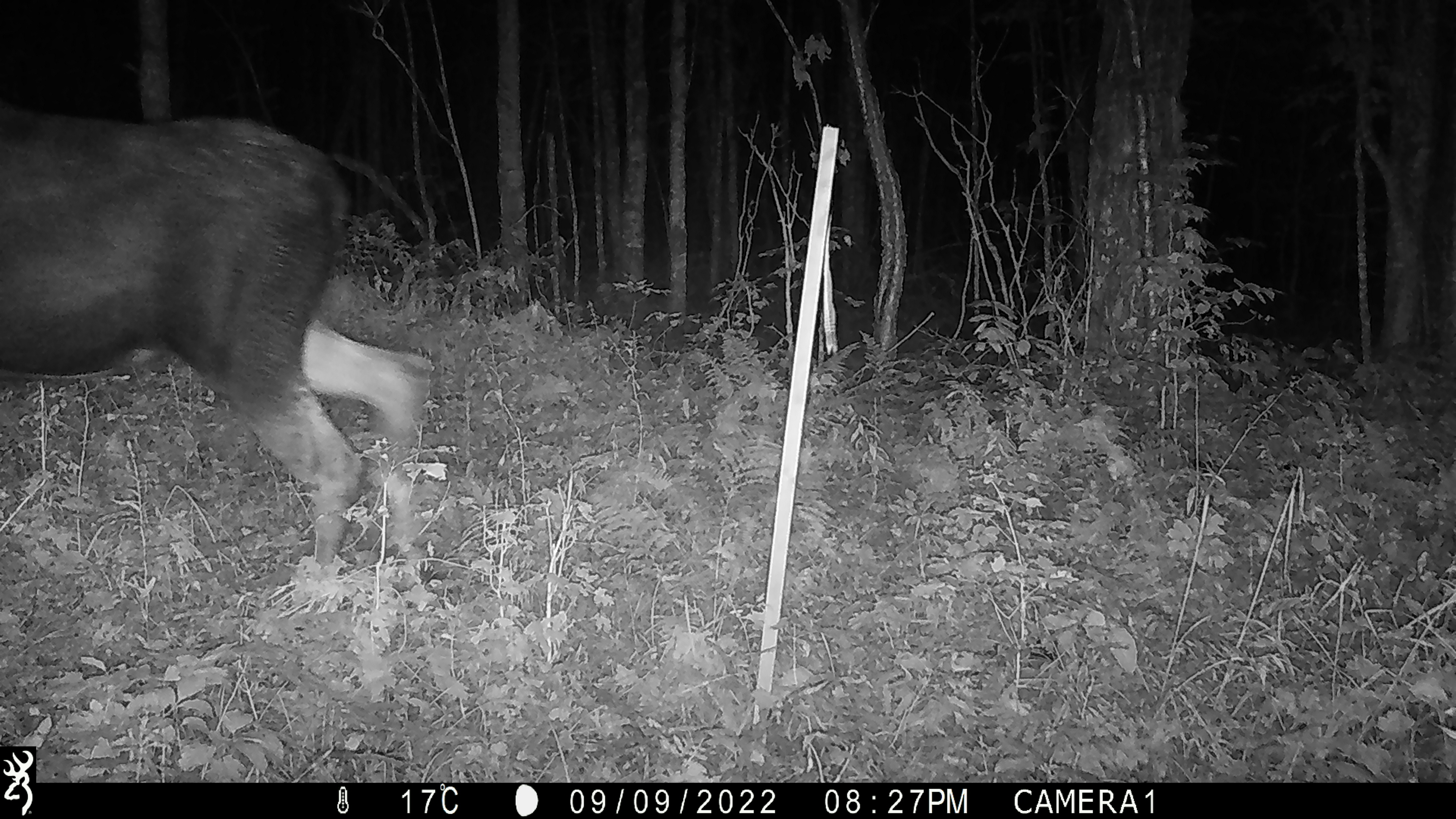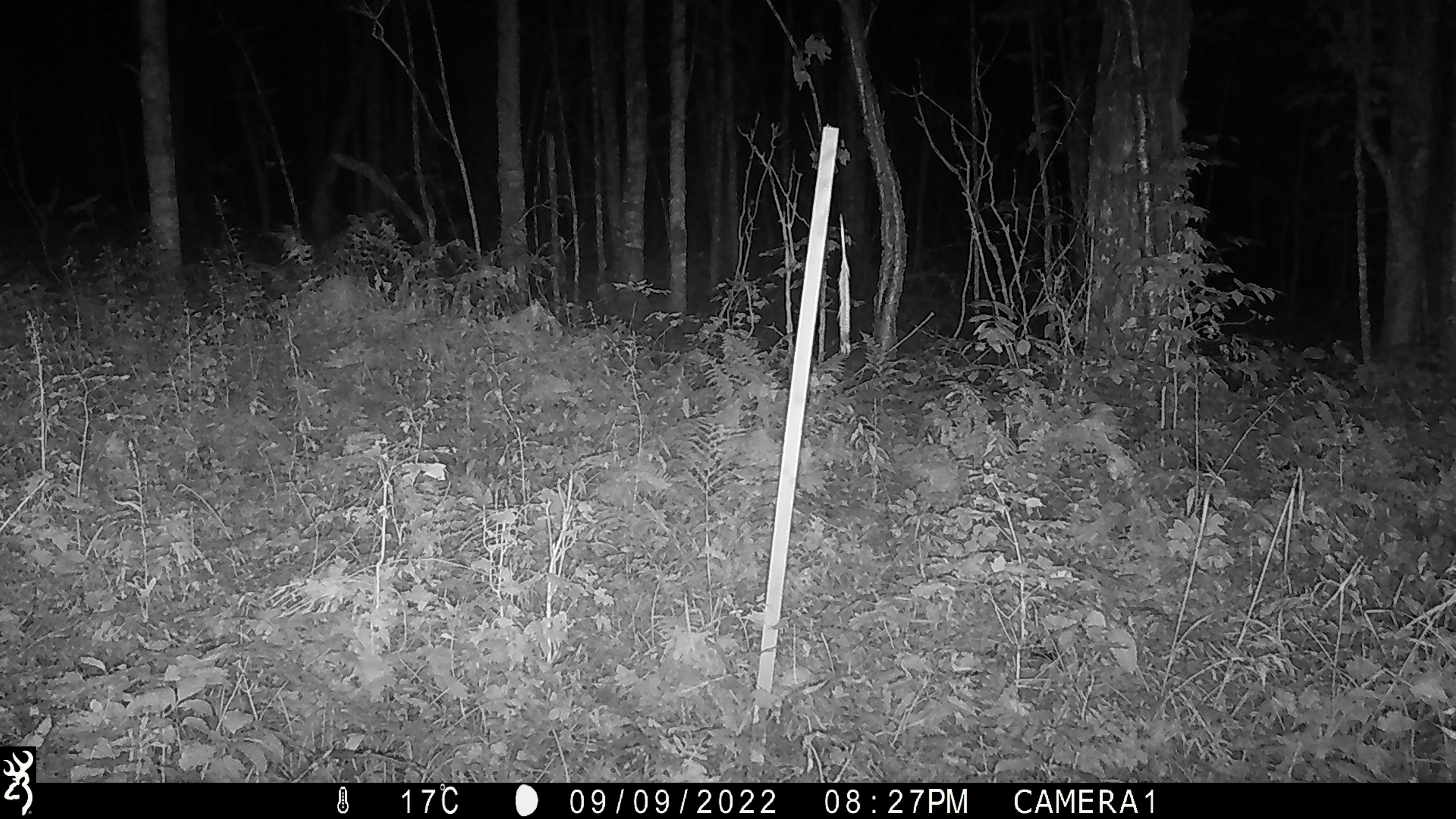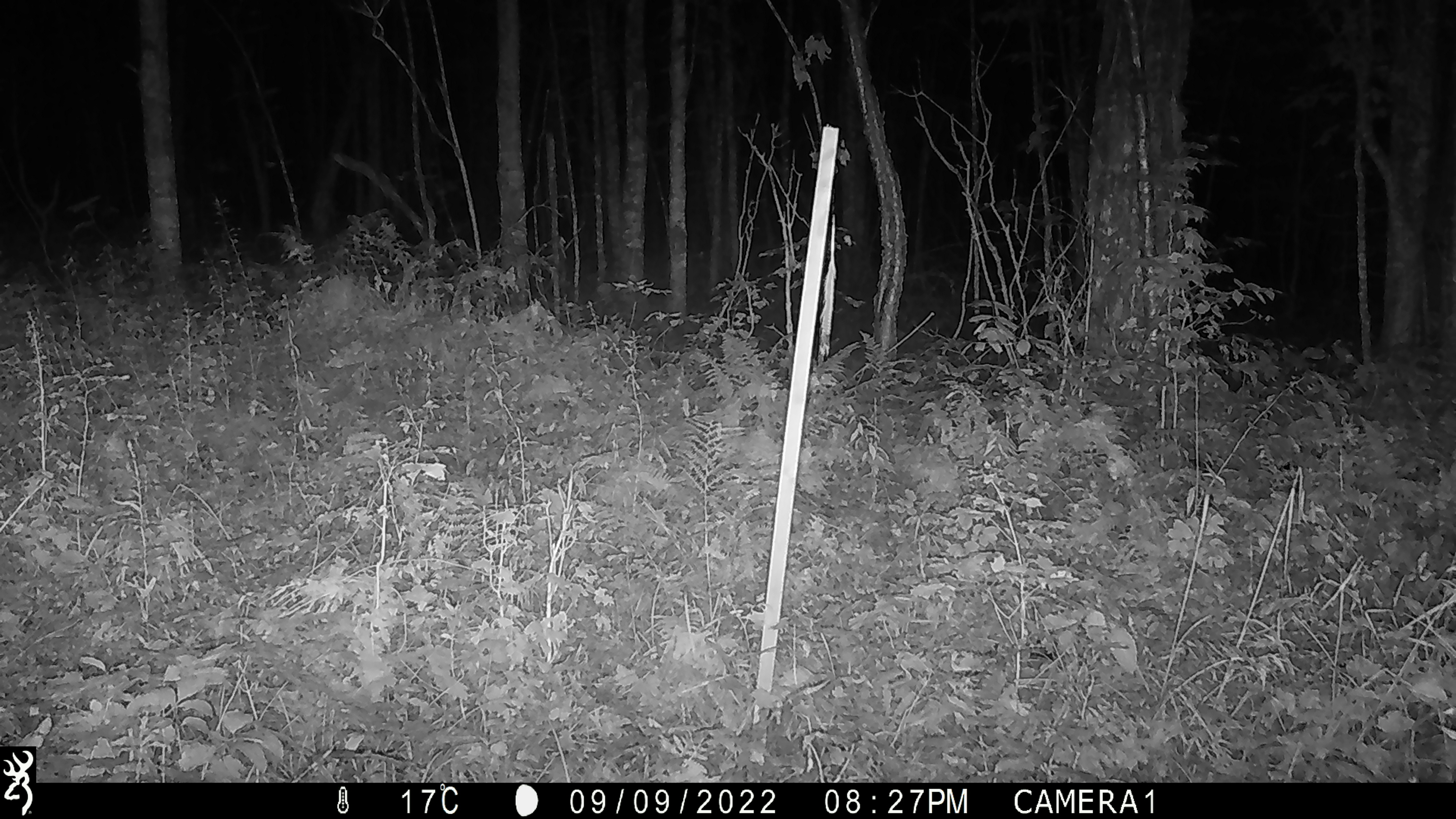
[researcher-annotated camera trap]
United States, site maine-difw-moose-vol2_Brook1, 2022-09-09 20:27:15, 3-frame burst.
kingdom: Animalia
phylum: Chordata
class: Mammalia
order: Artiodactyla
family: Cervidae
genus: Alces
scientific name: Alces alces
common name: moose